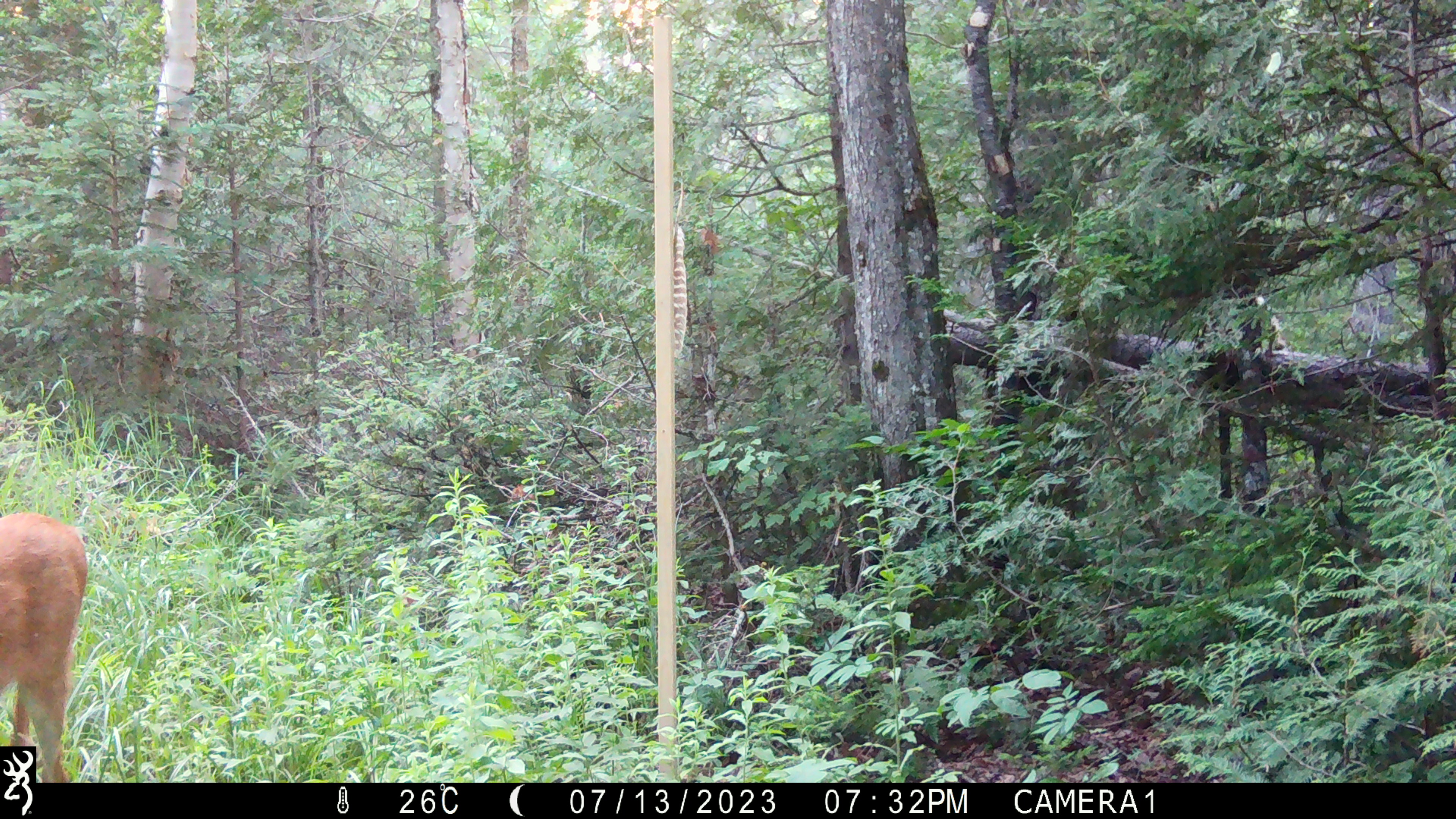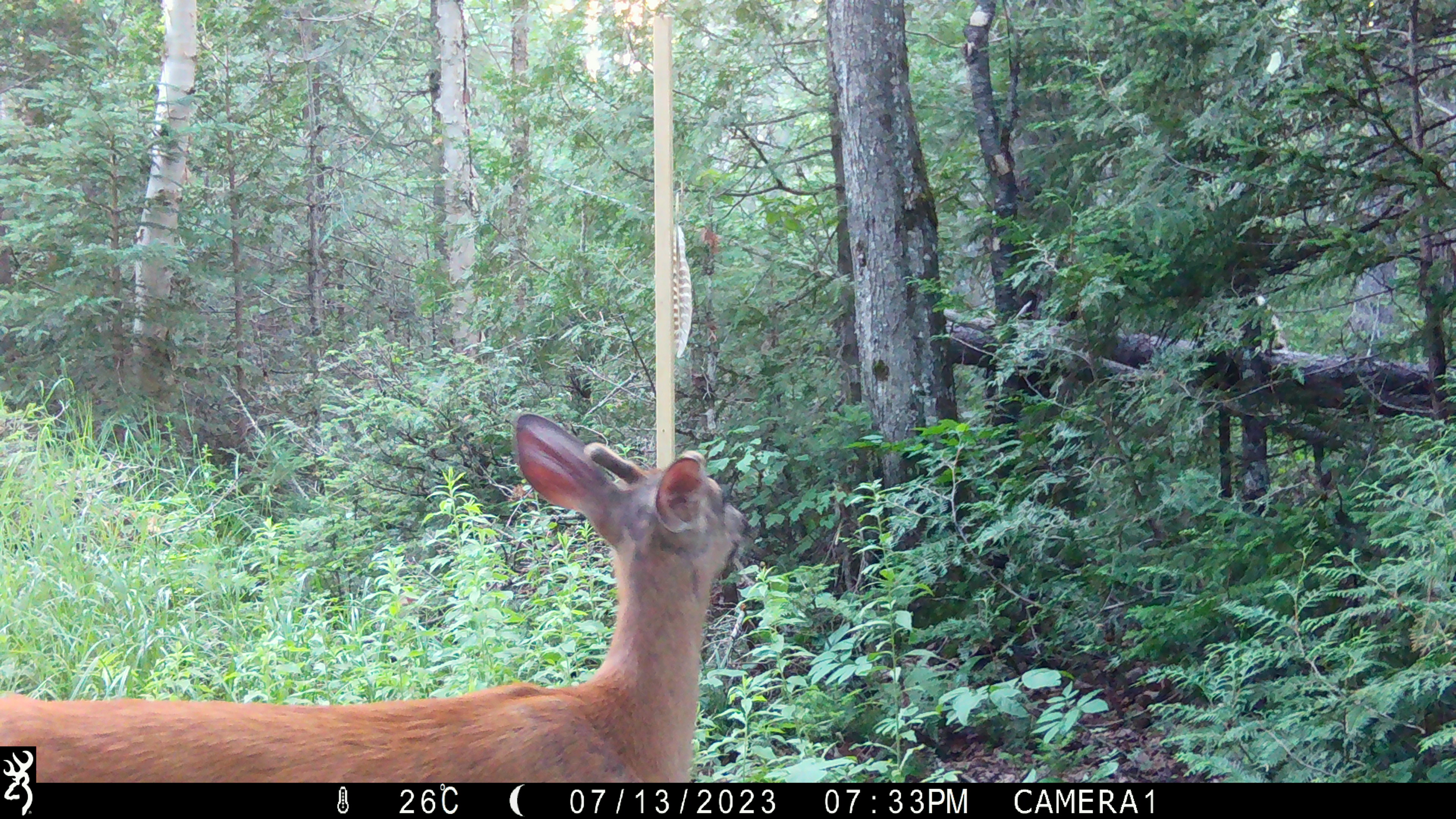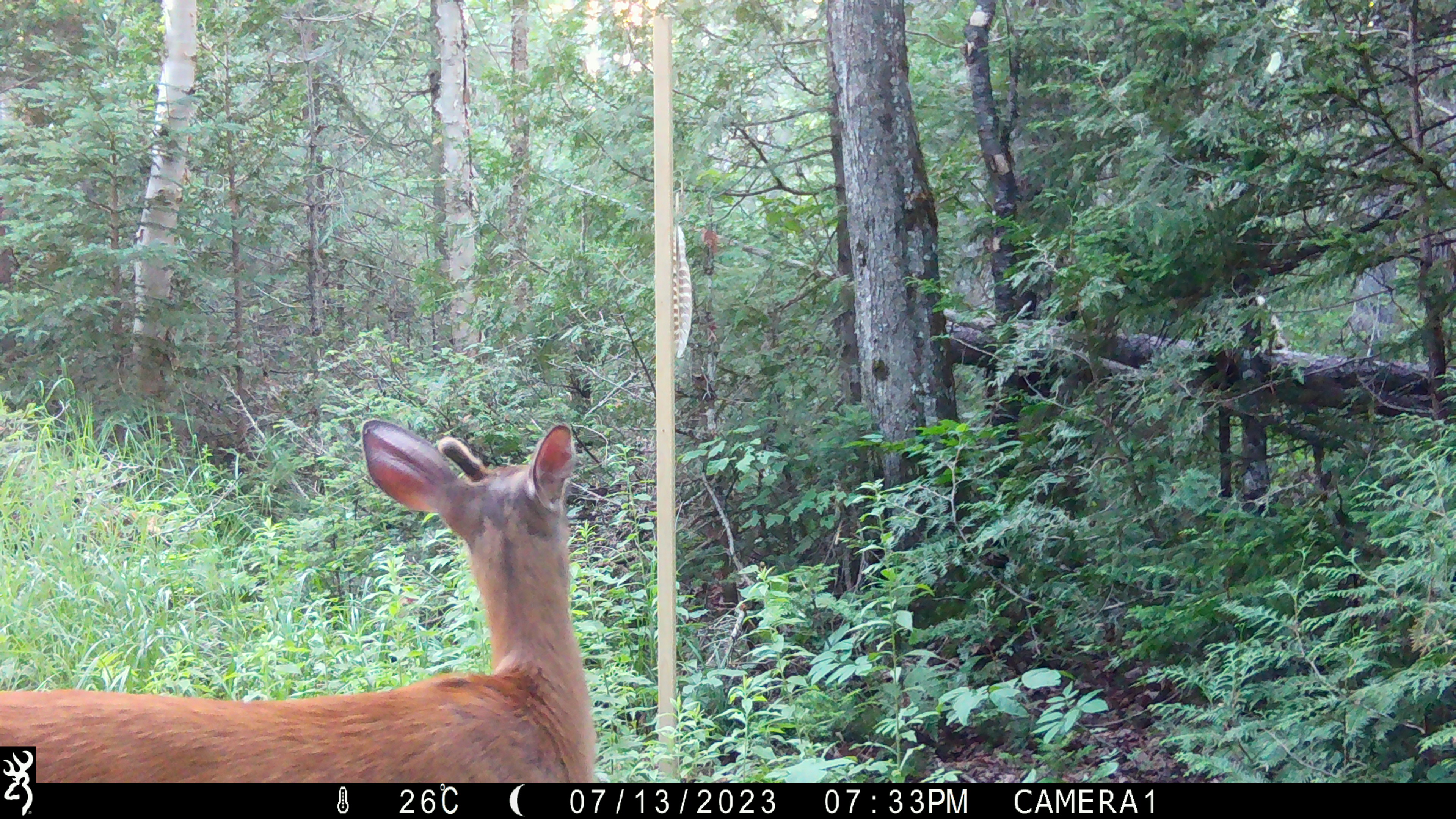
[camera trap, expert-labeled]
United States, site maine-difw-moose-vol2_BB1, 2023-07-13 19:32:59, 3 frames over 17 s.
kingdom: Animalia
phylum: Chordata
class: Mammalia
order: Artiodactyla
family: Cervidae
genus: Odocoileus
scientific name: Odocoileus virginianus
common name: white-tailed deer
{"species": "white-tailed deer (Odocoileus virginianus)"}